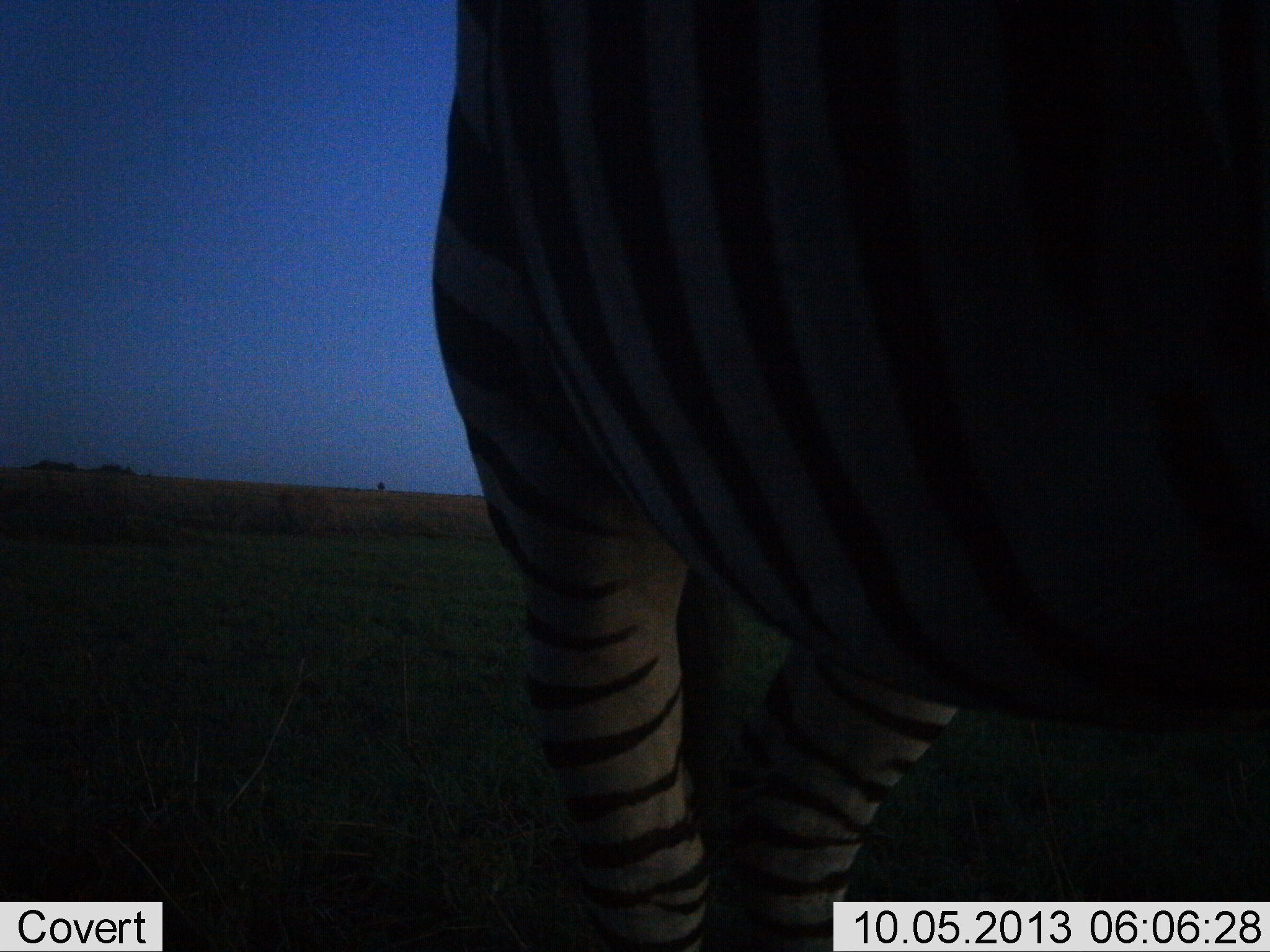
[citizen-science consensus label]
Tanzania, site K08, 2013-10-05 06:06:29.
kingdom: Animalia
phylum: Chordata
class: Mammalia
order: Perissodactyla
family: Equidae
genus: Equus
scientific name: Equus quagga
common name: plains zebra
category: zebra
Zebra (plains zebra) (Equus quagga), count 1. Behavior (volunteer vote fractions): standing 94%, resting 0%, moving 0%, interacting 6%. Young present (vote fraction): 0%. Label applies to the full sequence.